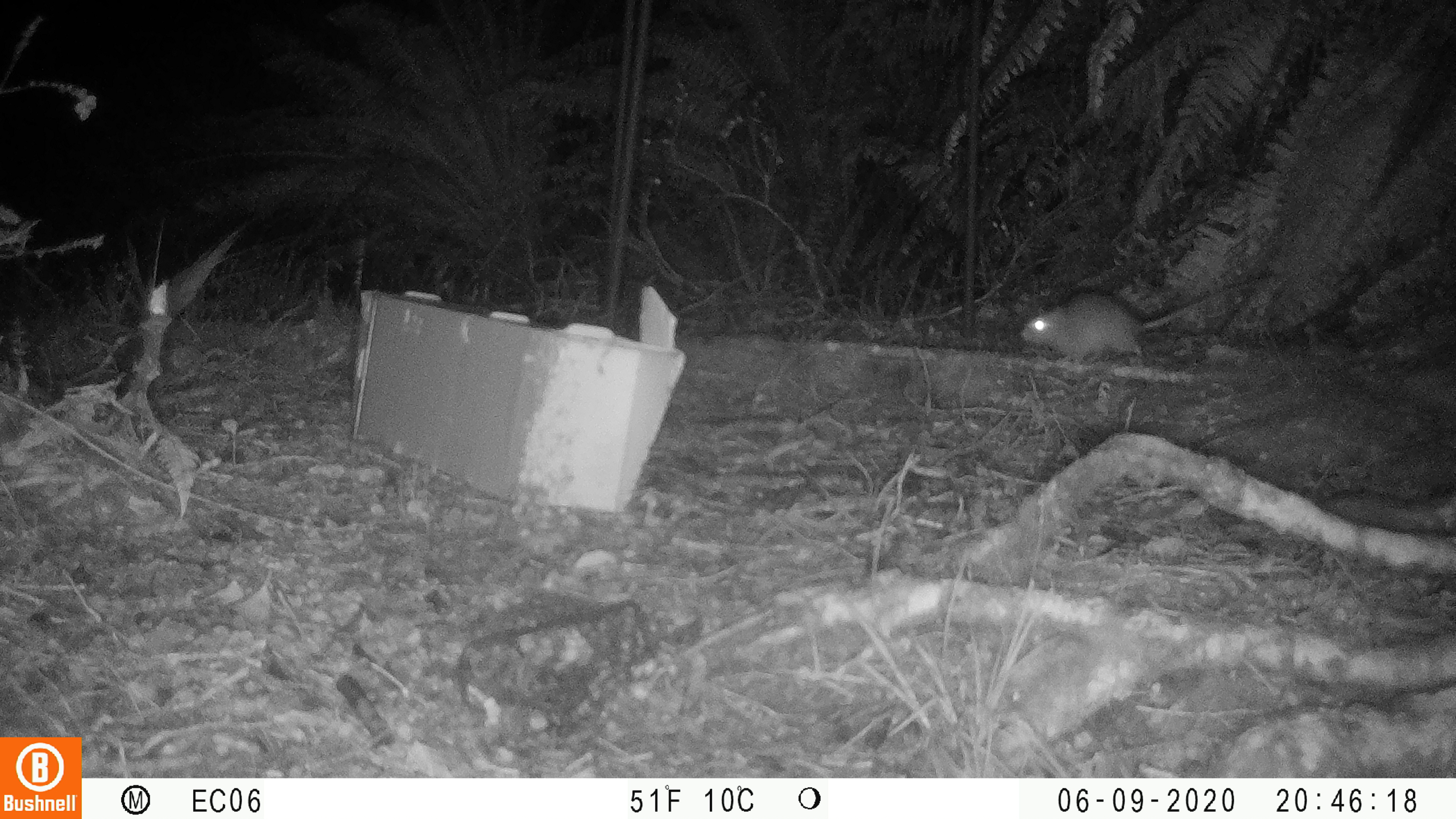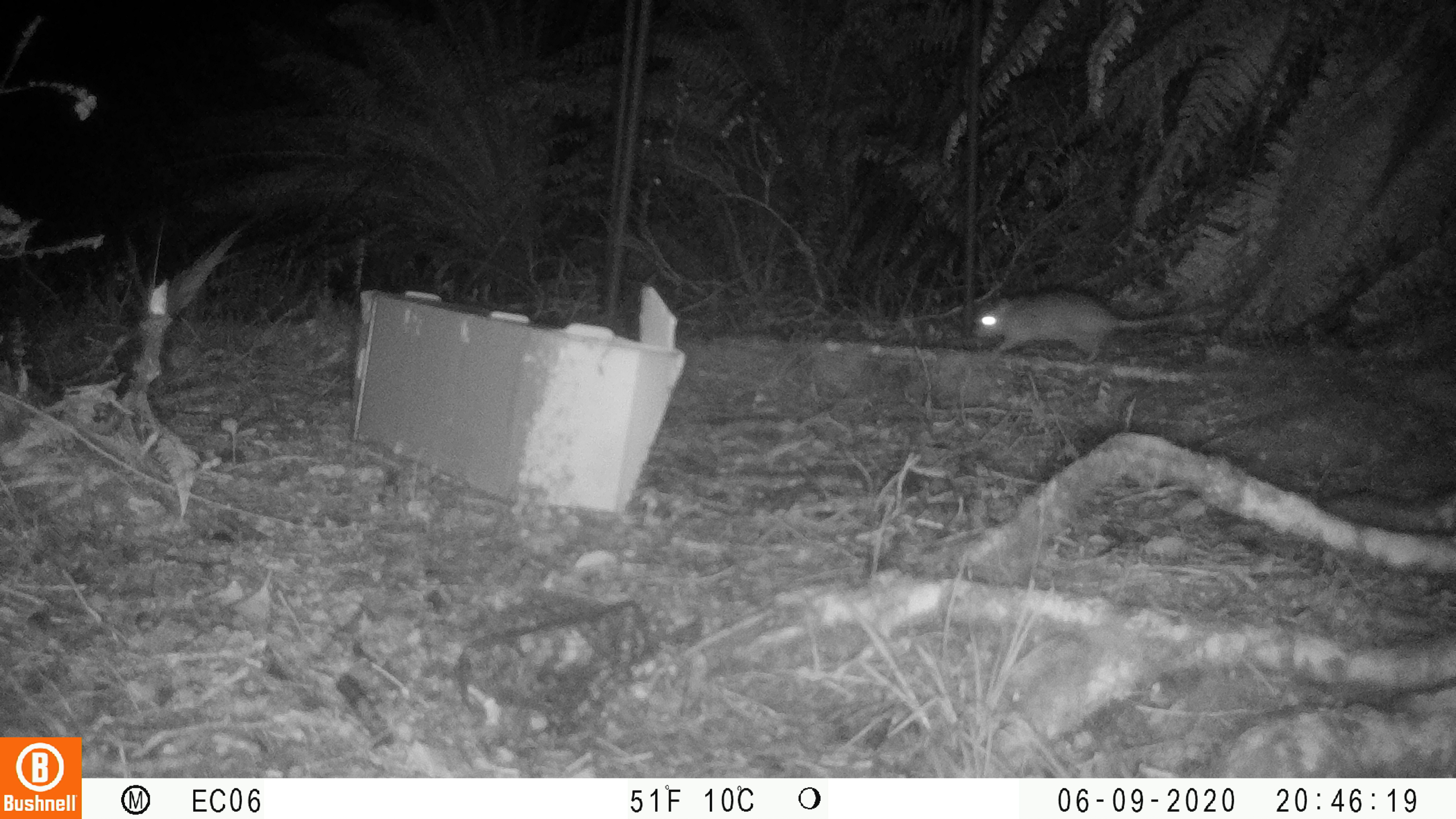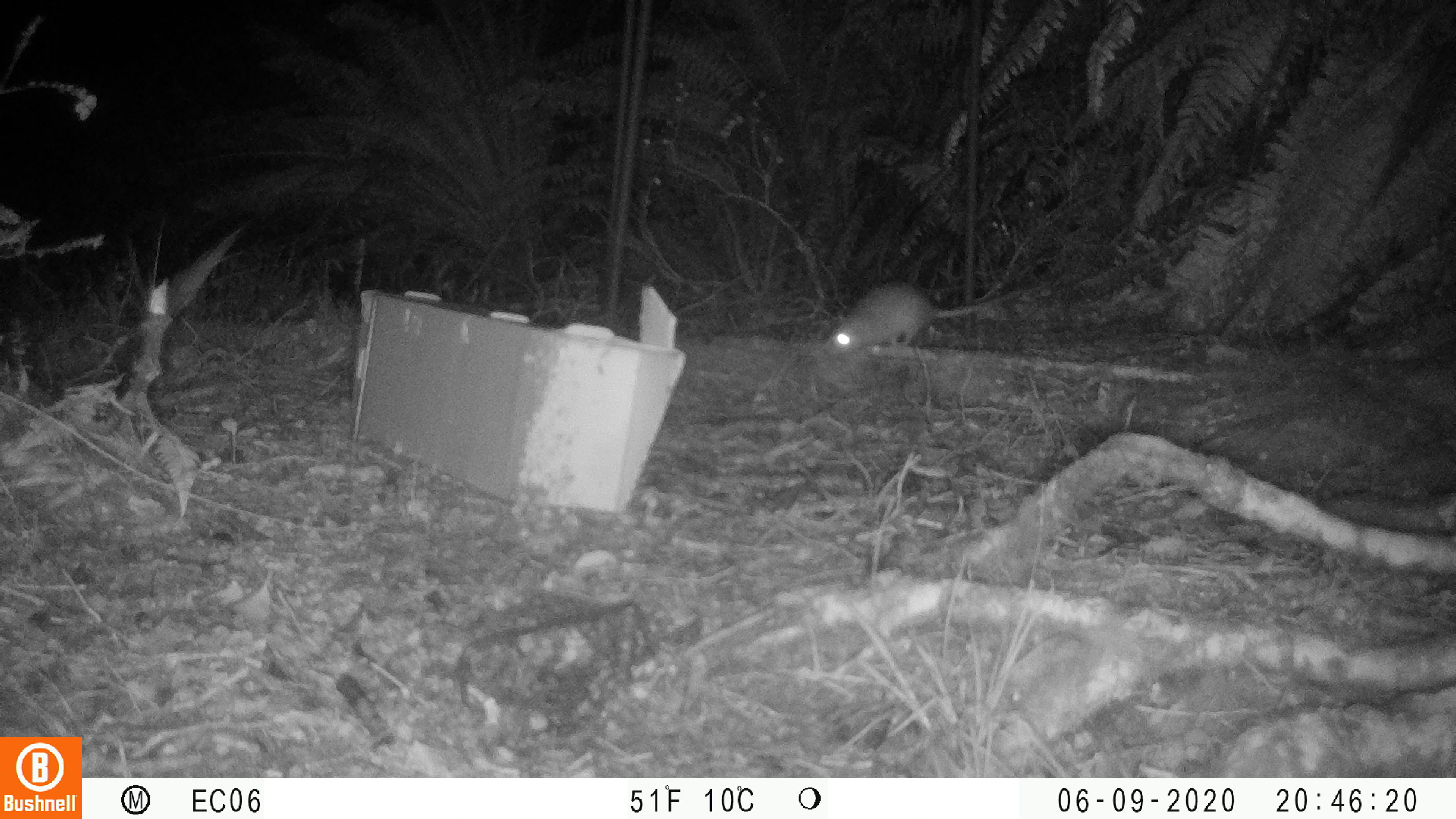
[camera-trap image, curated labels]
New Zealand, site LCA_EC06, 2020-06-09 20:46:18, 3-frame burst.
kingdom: Animalia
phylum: Chordata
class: Mammalia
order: Rodentia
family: Muridae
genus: Rattus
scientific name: Rattus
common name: rat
Rat (Rattus).